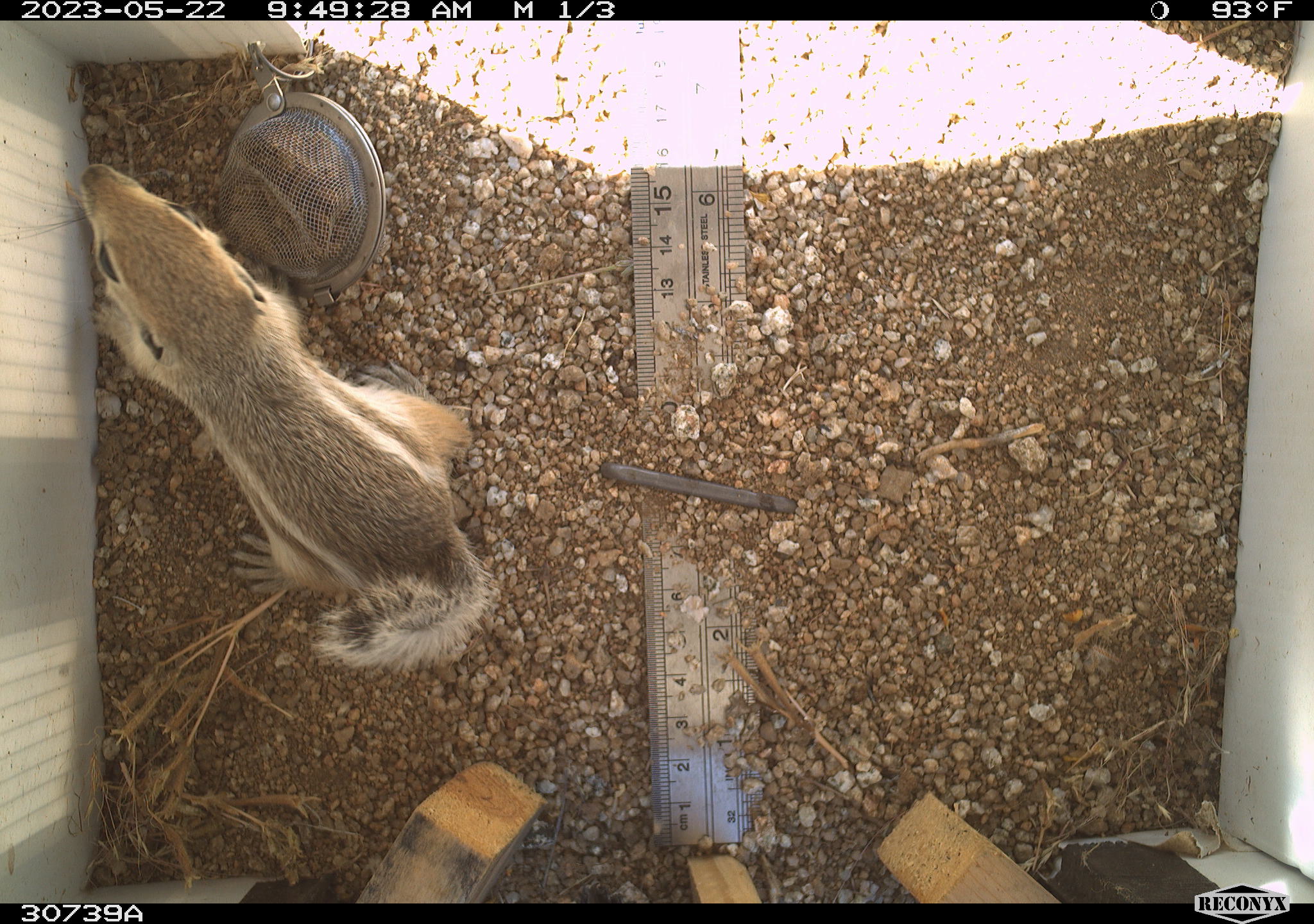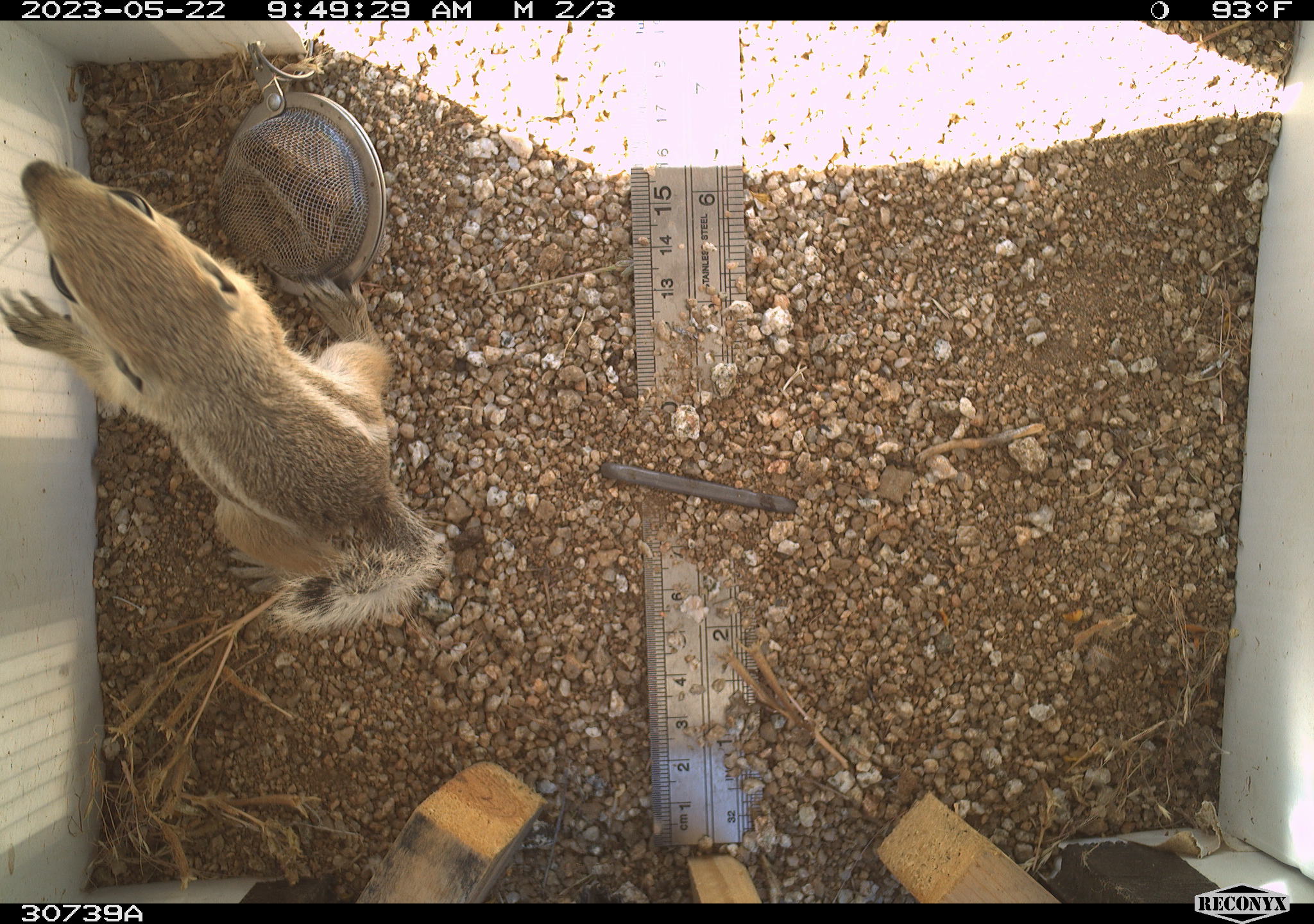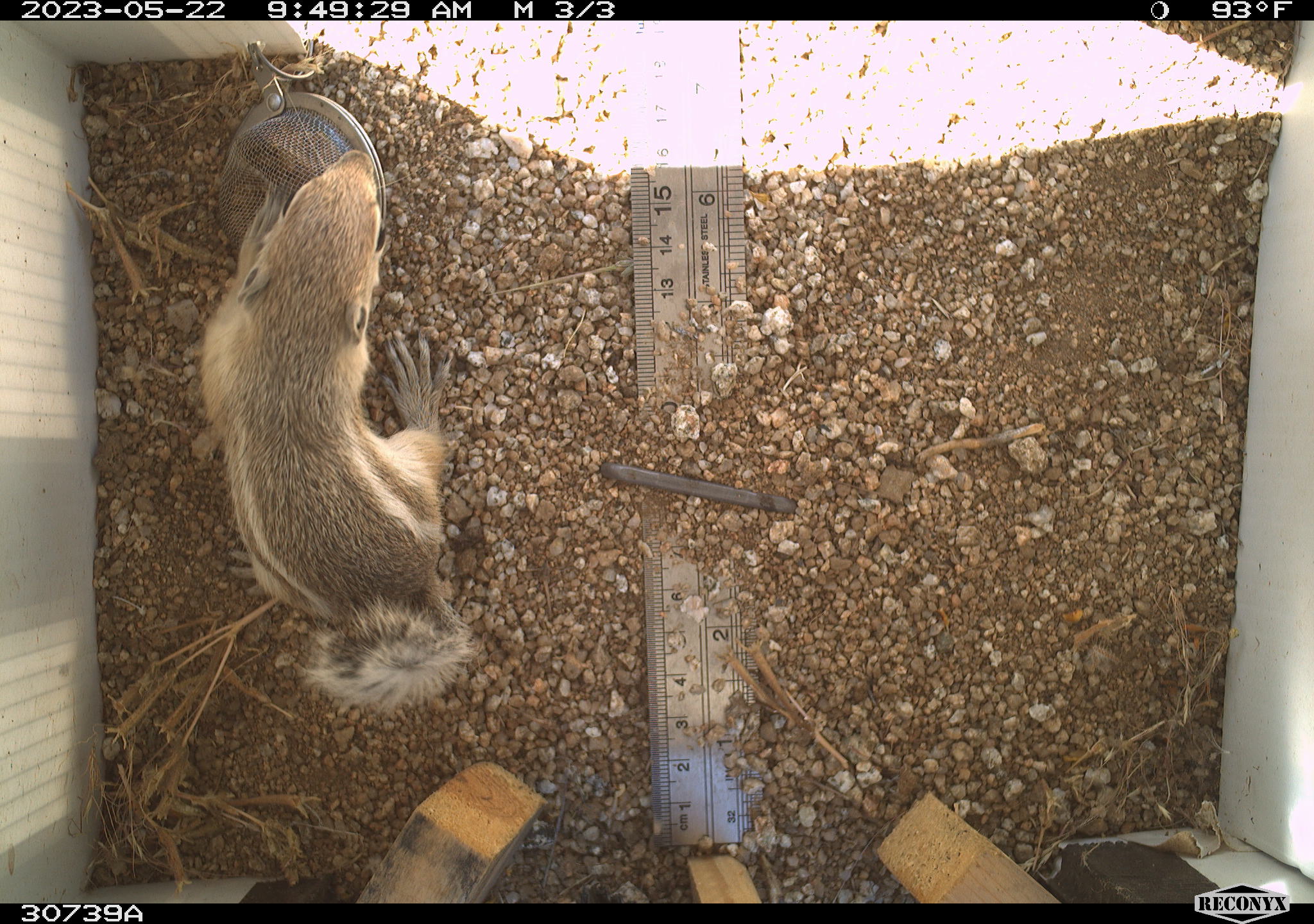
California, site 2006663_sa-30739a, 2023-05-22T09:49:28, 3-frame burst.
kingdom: Animalia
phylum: Chordata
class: Mammalia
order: Rodentia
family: Sciuridae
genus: Ammospermophilus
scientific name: Ammospermophilus leucurus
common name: white-tailed antelope squirrel